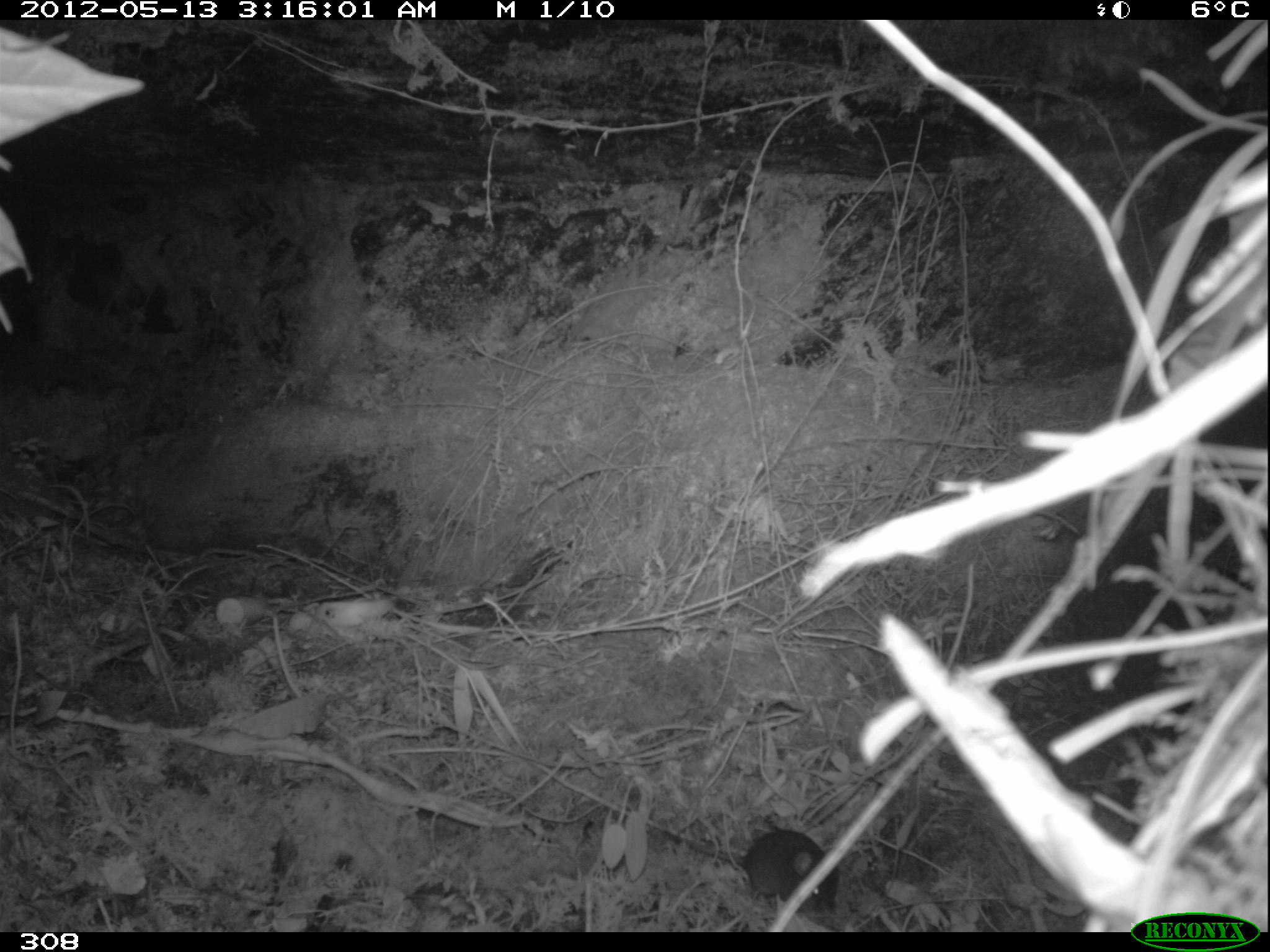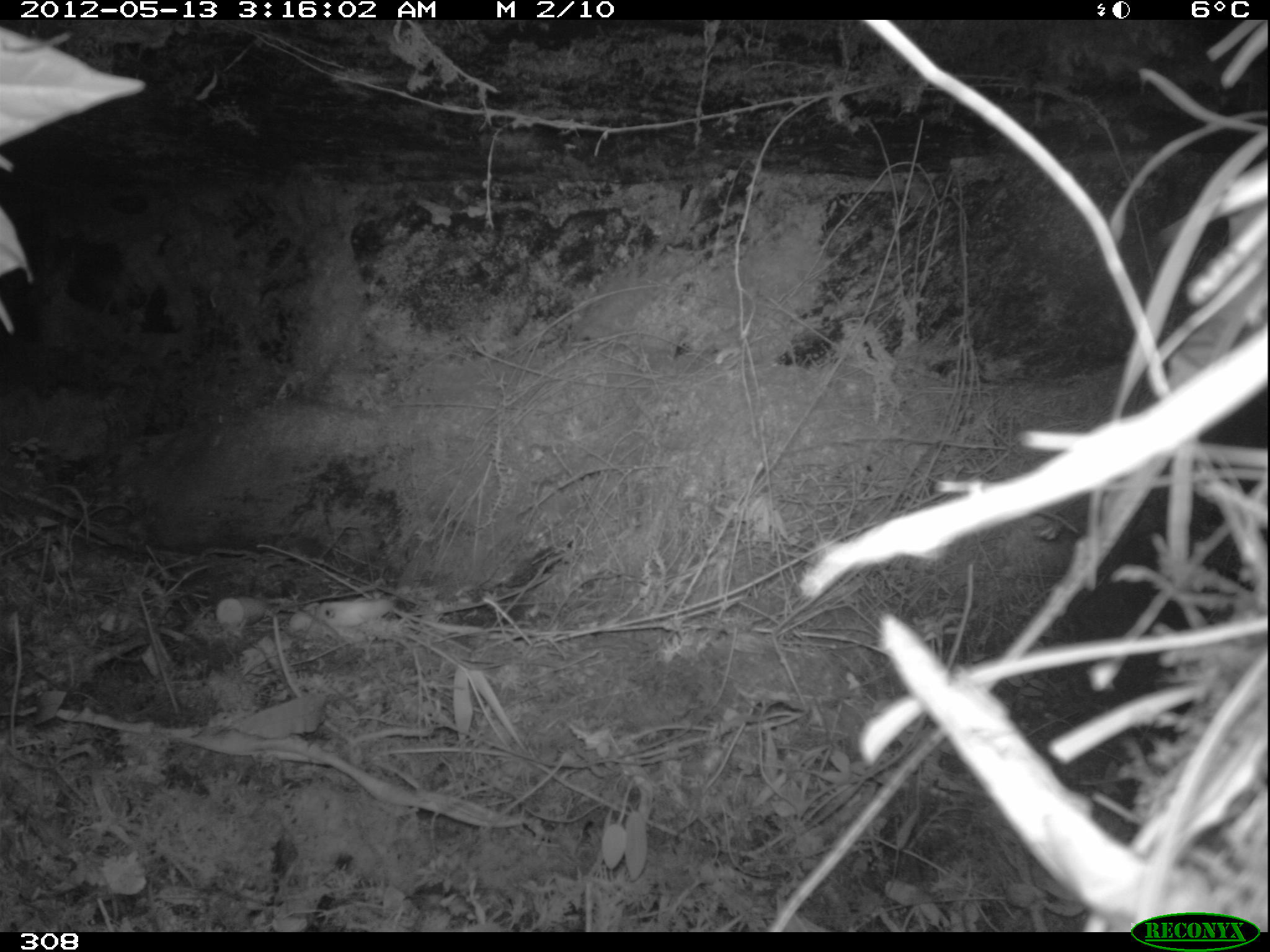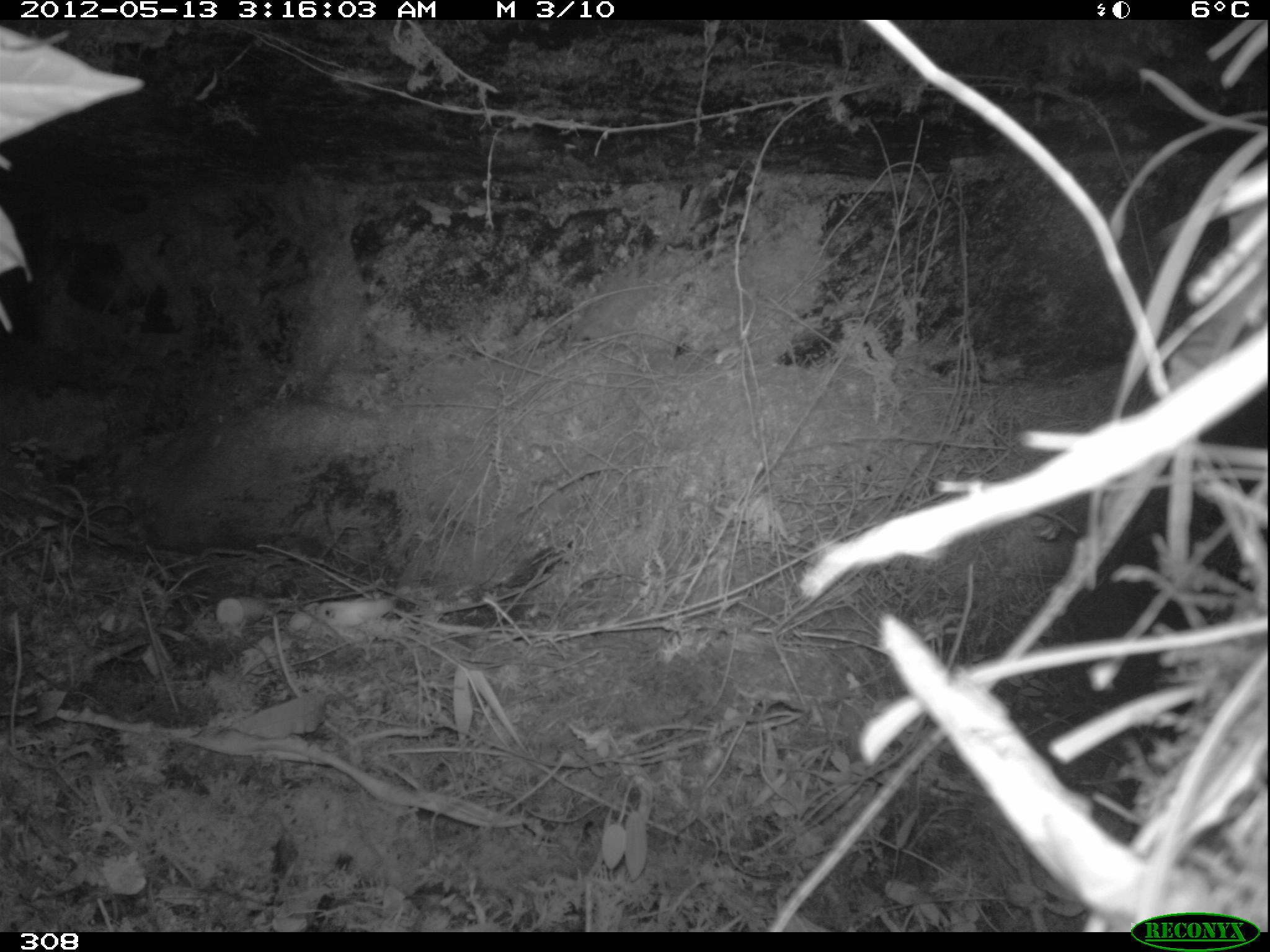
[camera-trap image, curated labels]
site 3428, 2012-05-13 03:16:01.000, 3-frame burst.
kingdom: Animalia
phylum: Chordata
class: Mammalia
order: Rodentia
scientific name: Rodentia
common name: rodents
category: unknown rodent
Unknown rodent (rodents) (Rodentia).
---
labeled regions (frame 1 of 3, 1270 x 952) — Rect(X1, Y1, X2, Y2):
unknown rodent: Rect(660, 829, 836, 914)